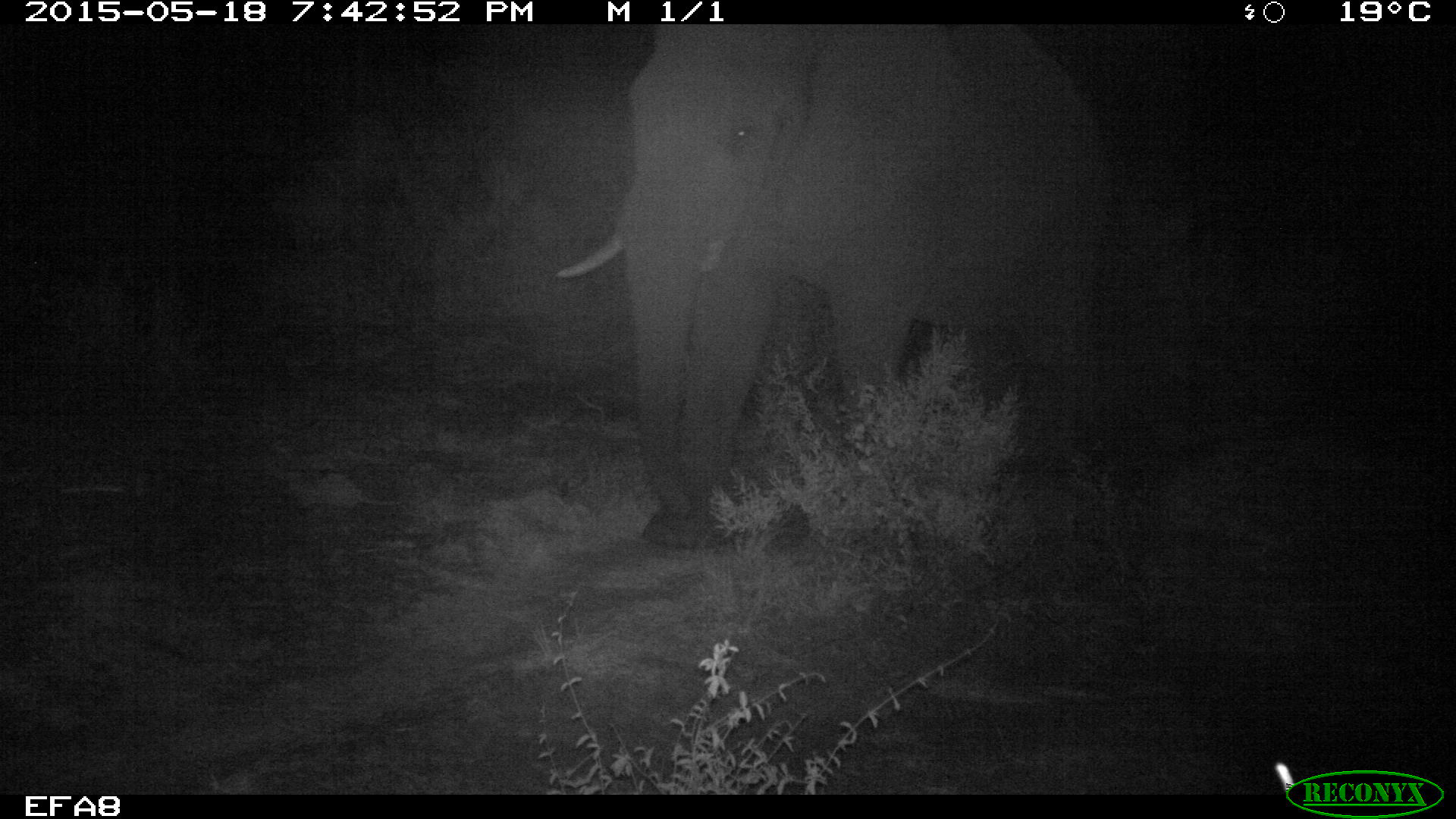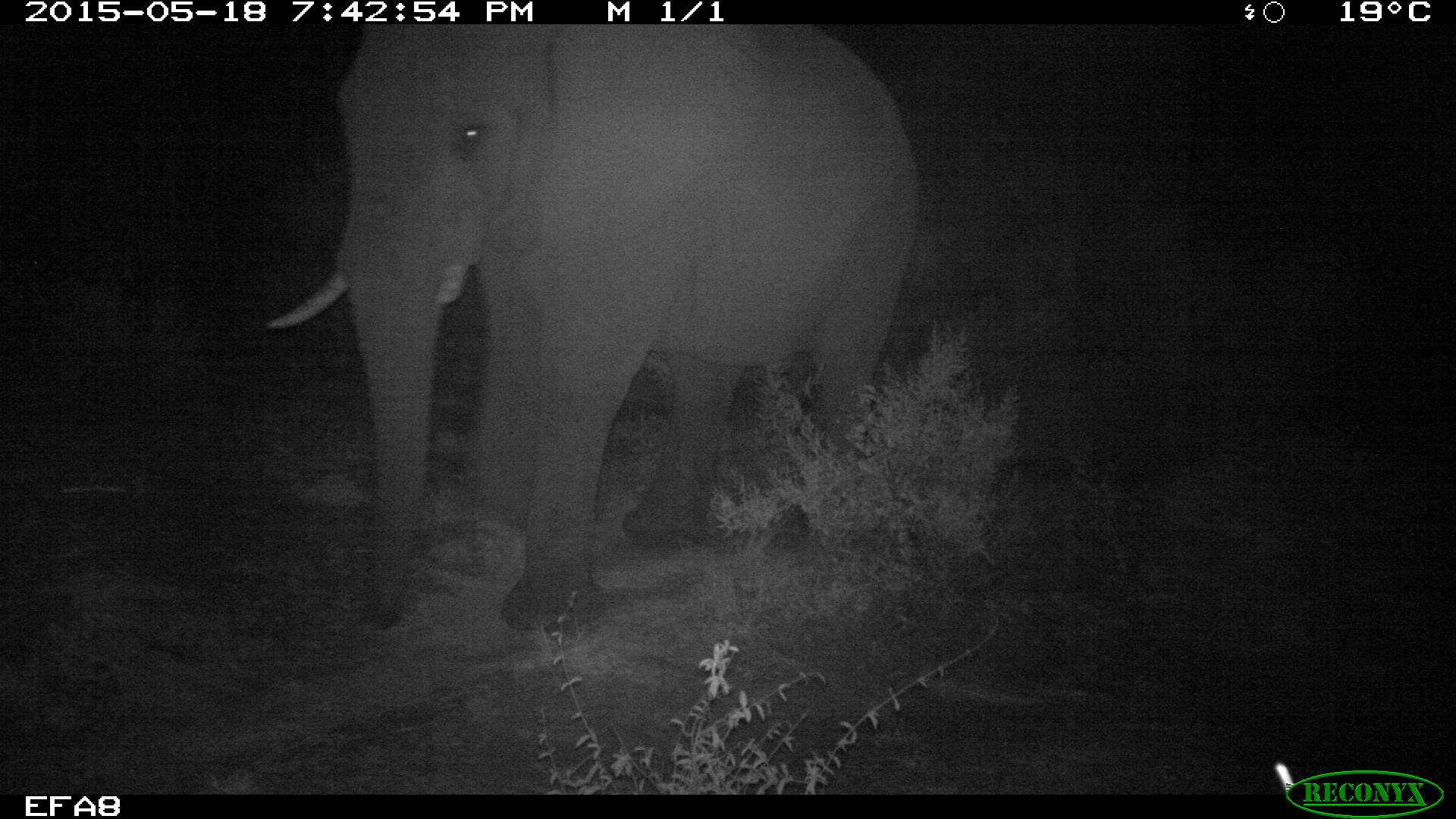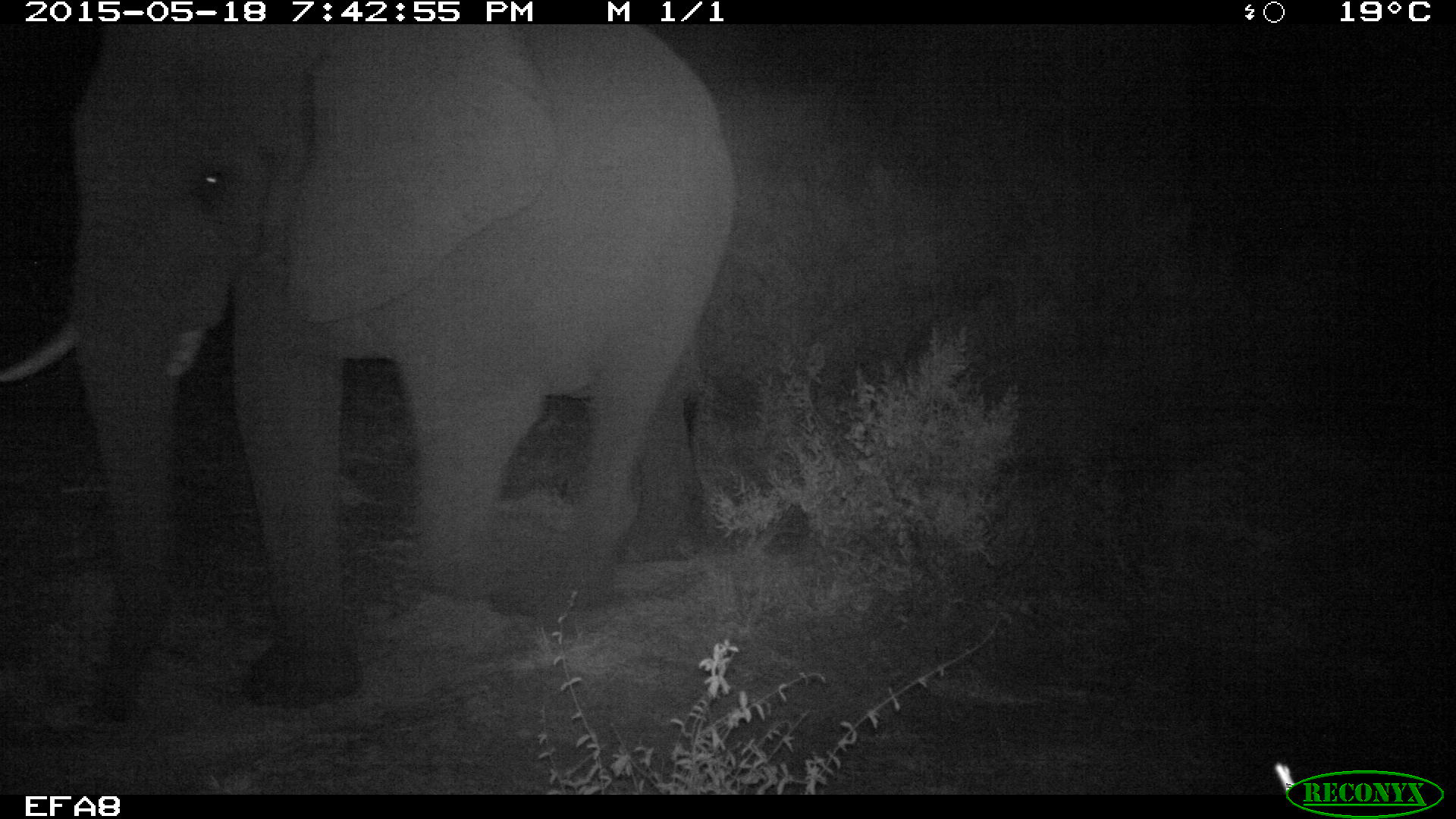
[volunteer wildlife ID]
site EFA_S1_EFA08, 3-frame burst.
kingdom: Animalia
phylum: Chordata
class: Mammalia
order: Proboscidea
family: Elephantidae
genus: Loxodonta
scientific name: Loxodonta africana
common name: african bush elephant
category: elephant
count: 1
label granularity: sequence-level